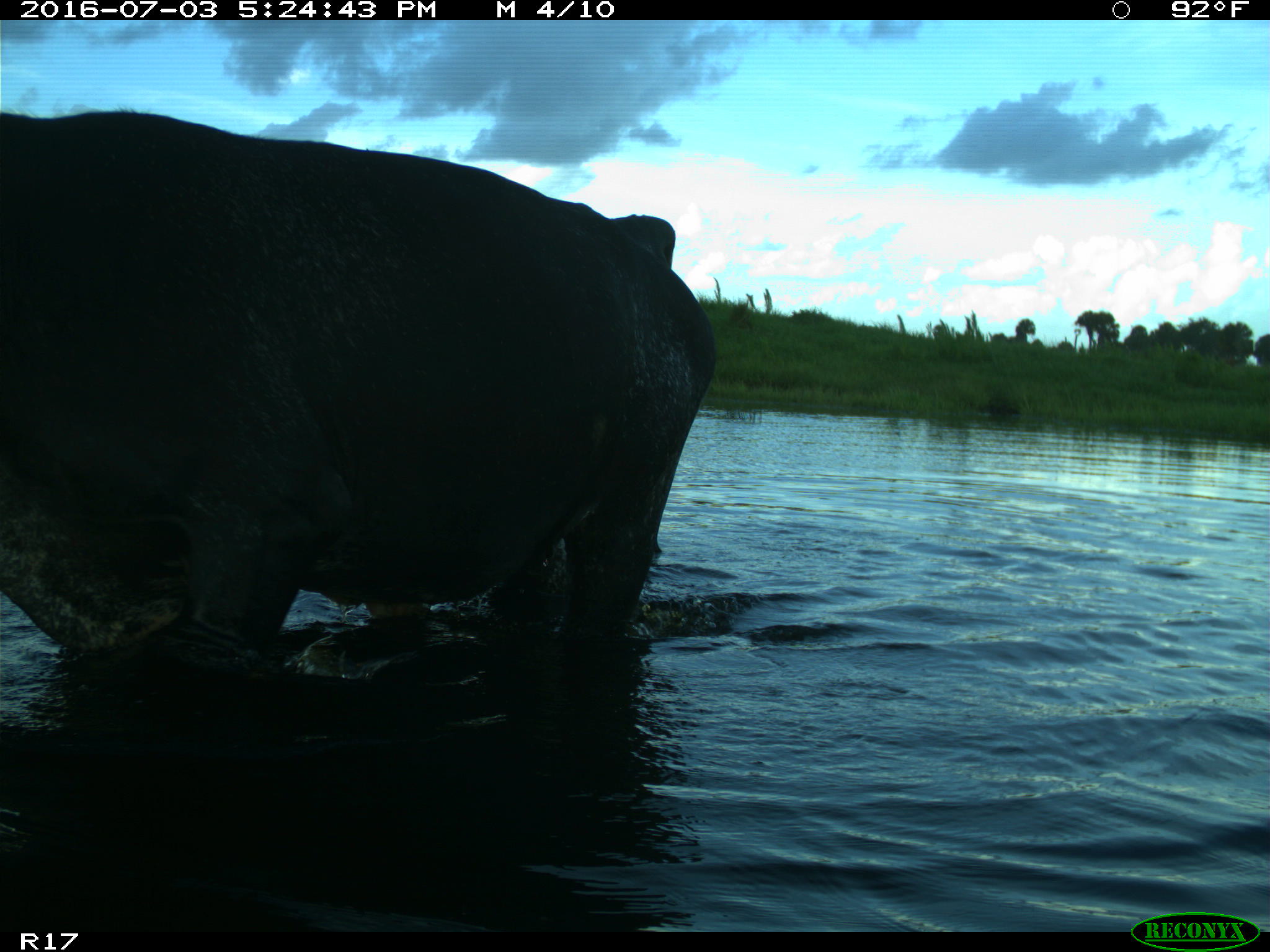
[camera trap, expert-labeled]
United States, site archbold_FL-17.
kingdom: Animalia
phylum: Chordata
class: Mammalia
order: Artiodactyla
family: Bovidae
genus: Bos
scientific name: Bos taurus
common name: domestic cow